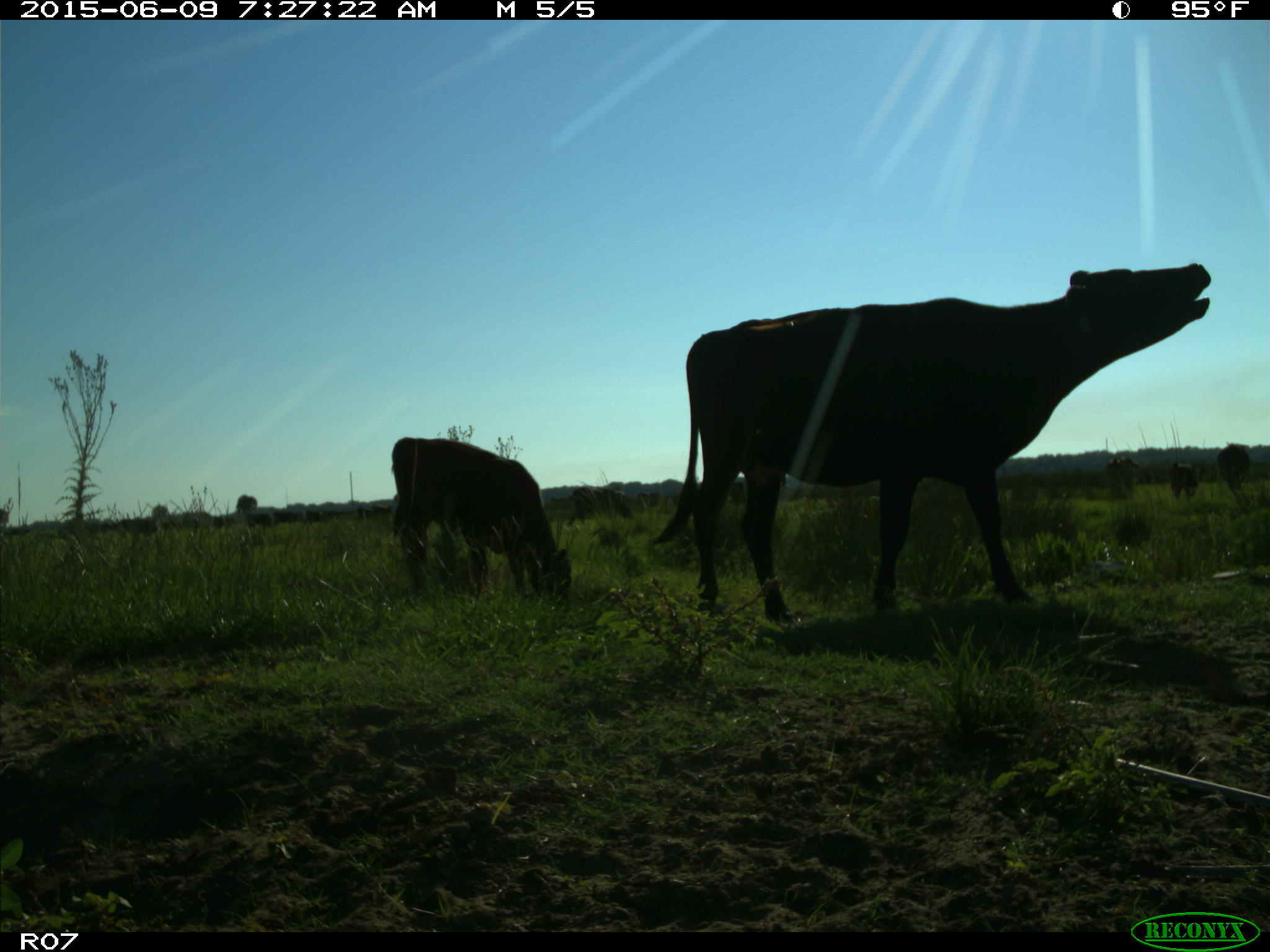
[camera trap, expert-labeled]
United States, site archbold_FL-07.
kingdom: Animalia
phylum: Chordata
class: Mammalia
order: Artiodactyla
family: Bovidae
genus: Bos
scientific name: Bos taurus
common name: domestic cow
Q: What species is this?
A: Bos taurus (domestic cow).